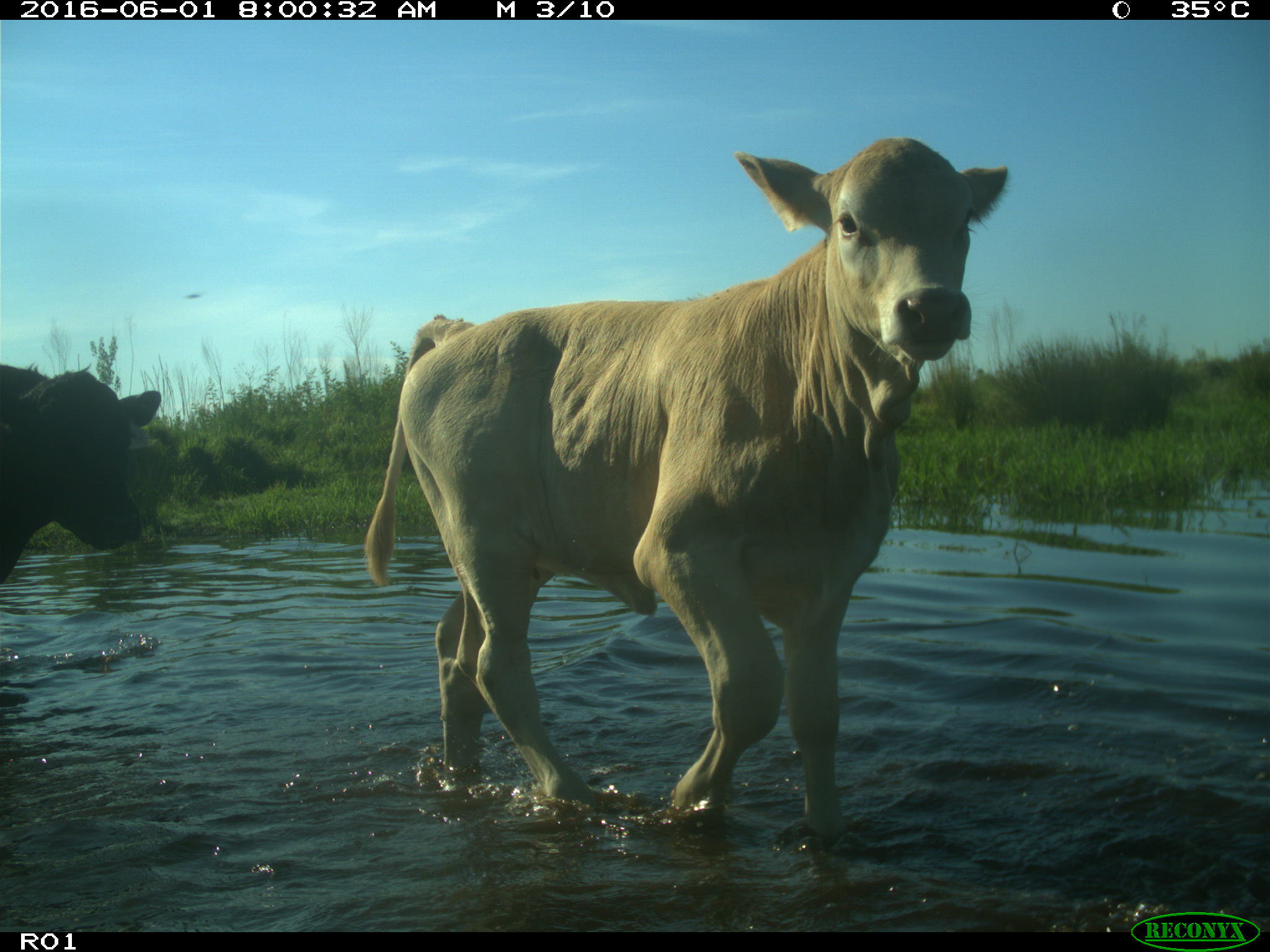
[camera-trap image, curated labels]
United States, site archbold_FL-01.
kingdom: Animalia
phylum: Chordata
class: Mammalia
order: Artiodactyla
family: Bovidae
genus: Bos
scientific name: Bos taurus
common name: domestic cow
Bos taurus (domestic cow).